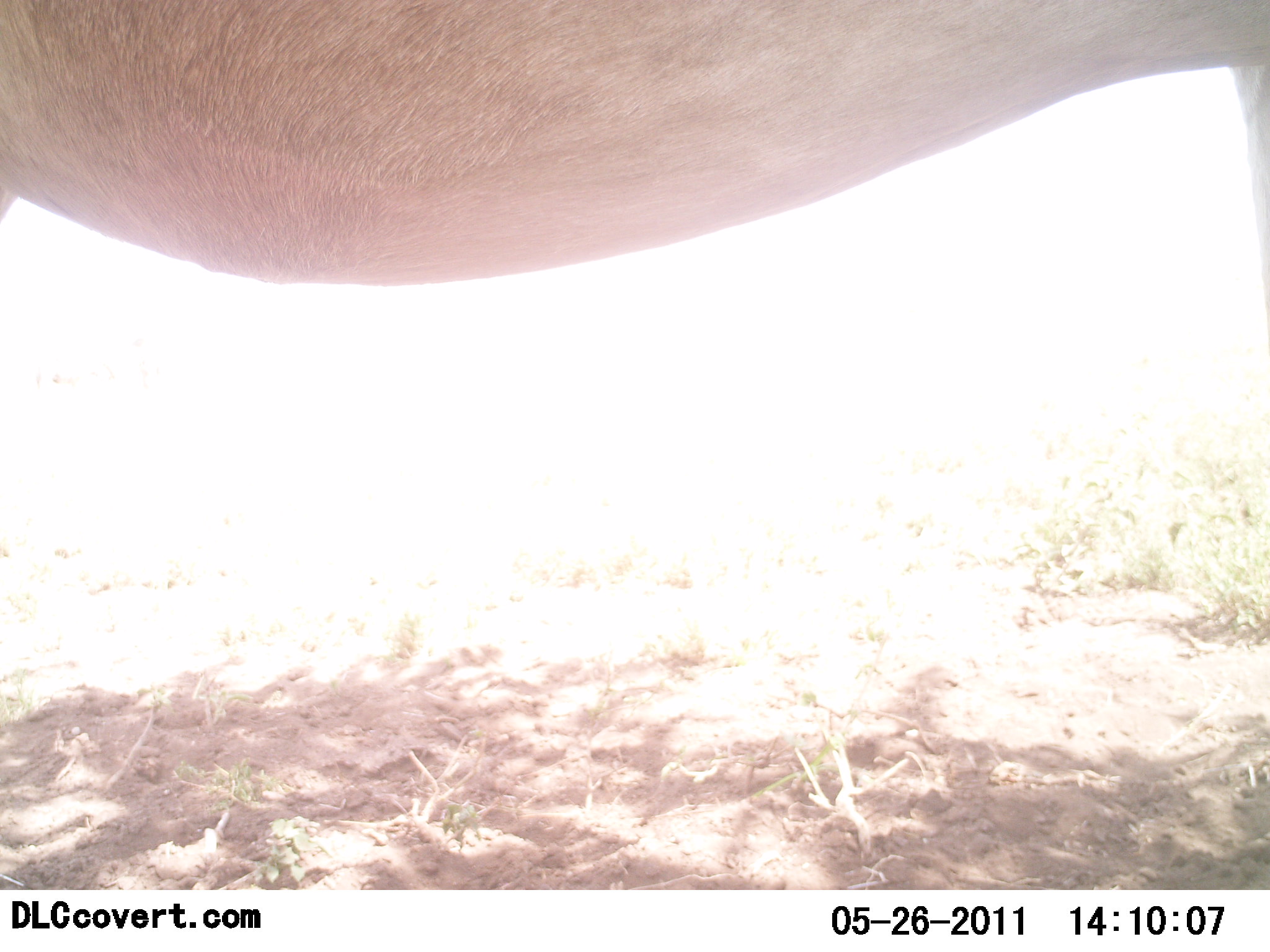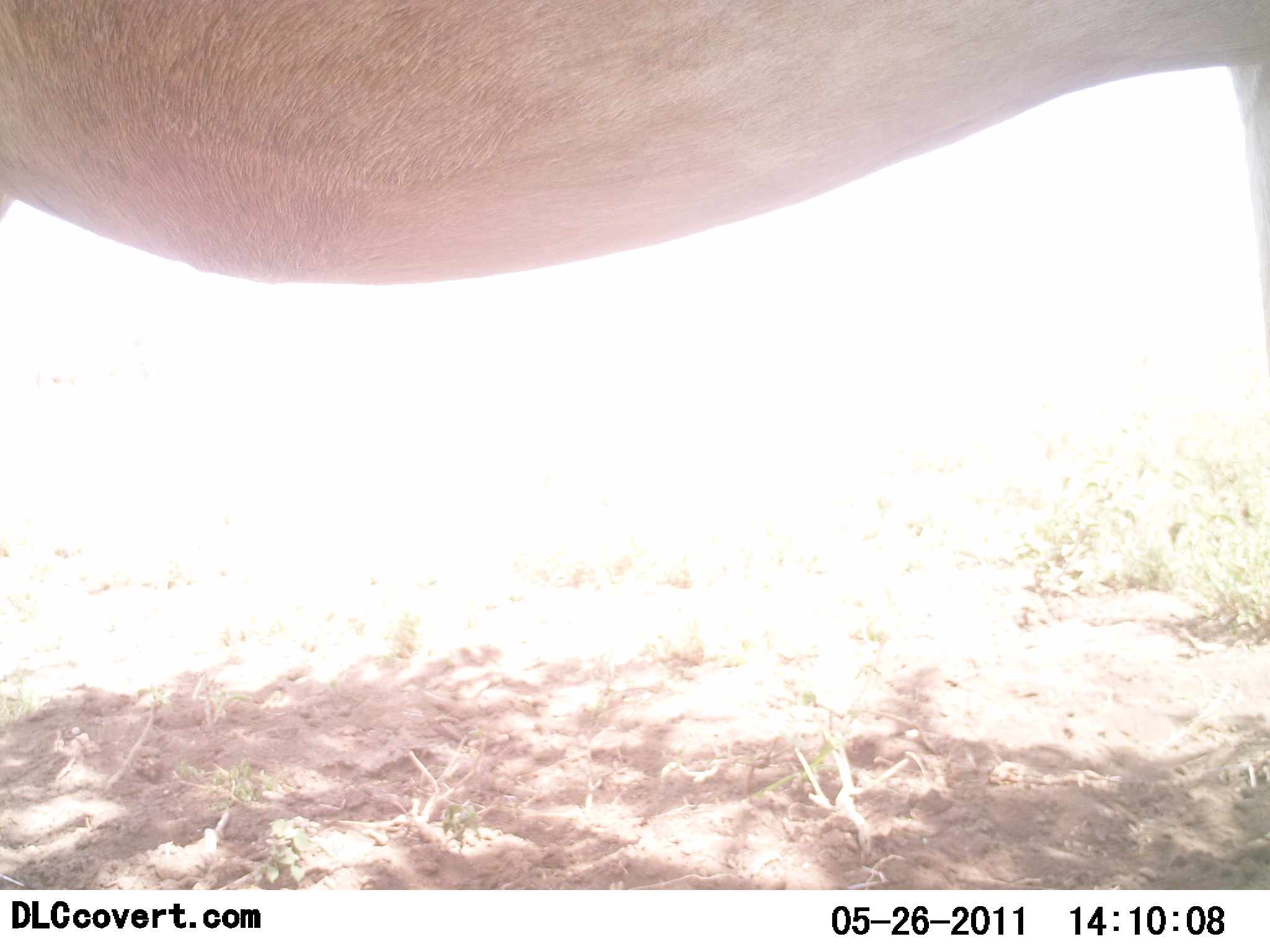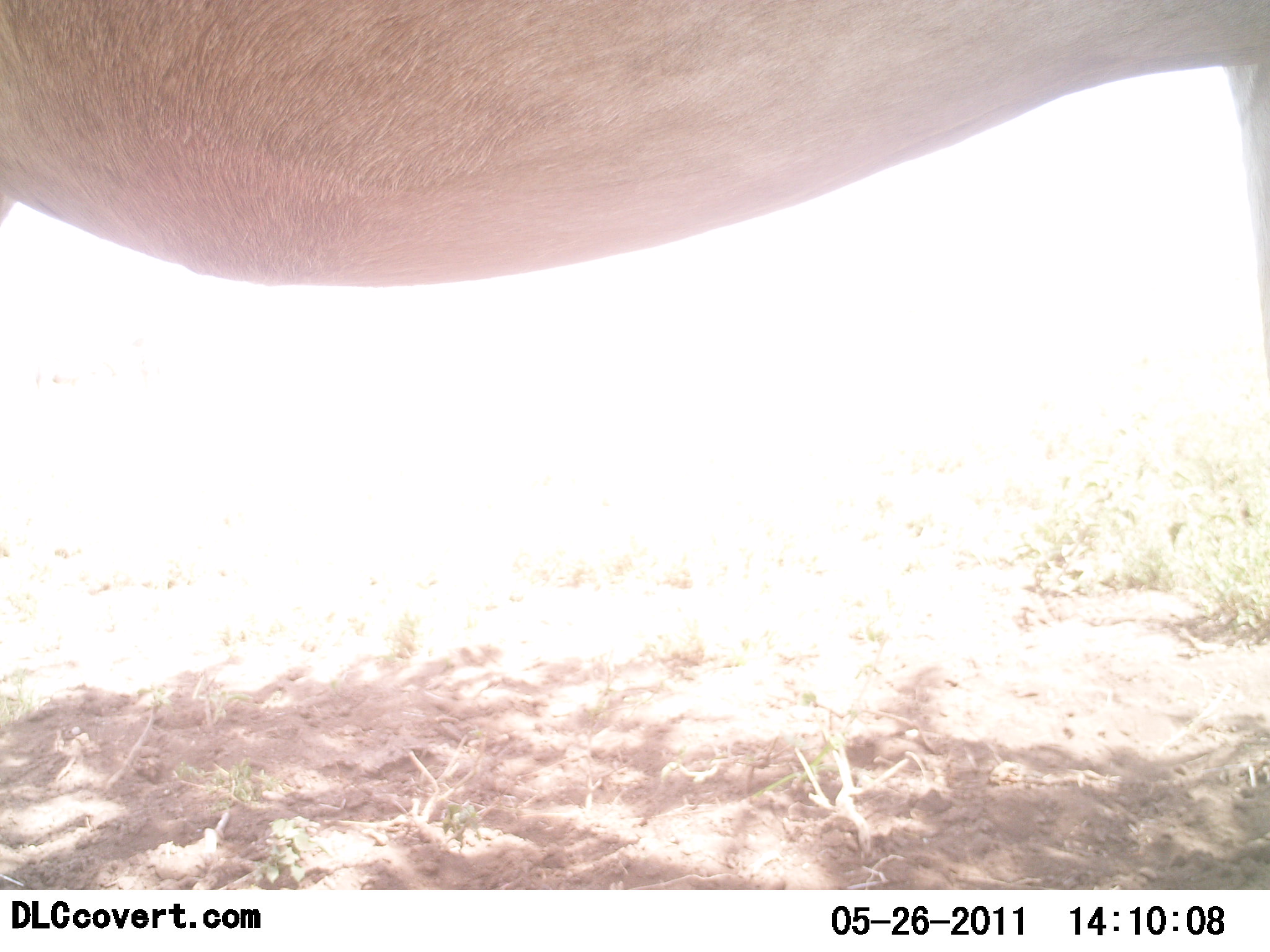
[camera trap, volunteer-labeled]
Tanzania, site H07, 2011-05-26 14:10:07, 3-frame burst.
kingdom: Animalia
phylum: Chordata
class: Mammalia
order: Artiodactyla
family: Bovidae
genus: Alcelaphus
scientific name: Alcelaphus buselaphus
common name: hartebeest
Hartebeest (Alcelaphus buselaphus), count 1. Behavior (volunteer vote fractions): standing 100%, resting 0%, moving 0%, interacting 0%. Young present (vote fraction): 0%. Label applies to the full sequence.